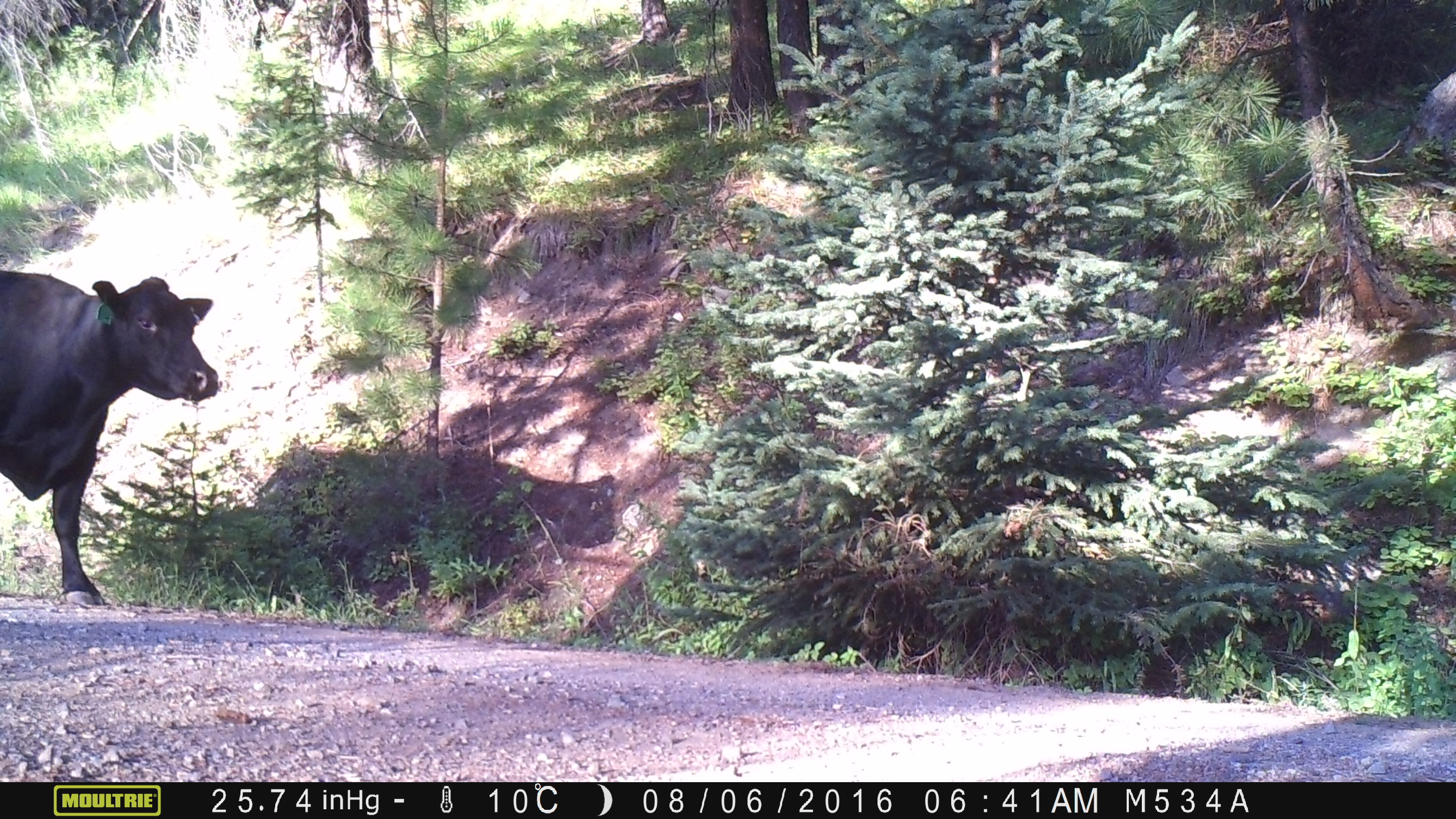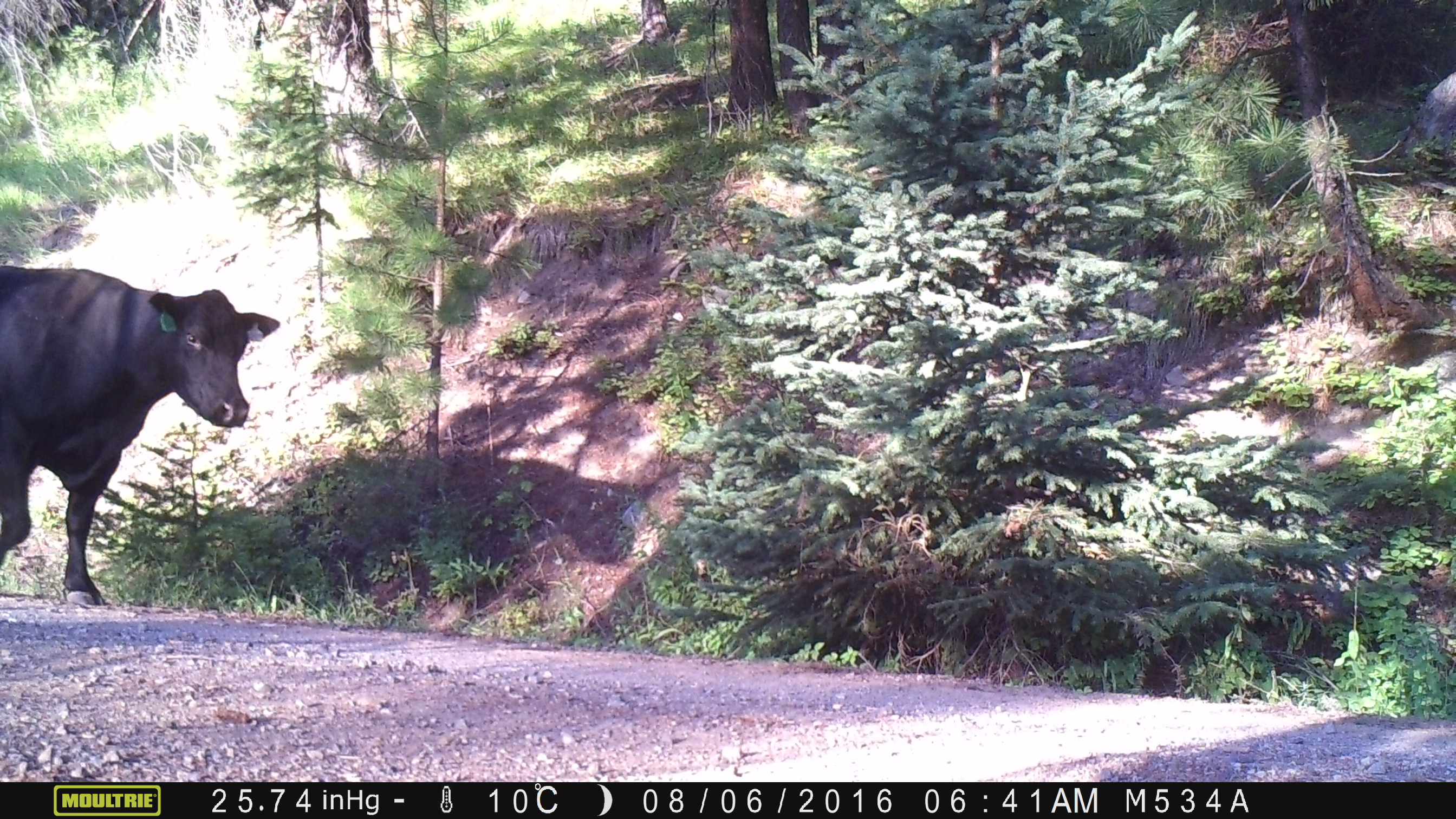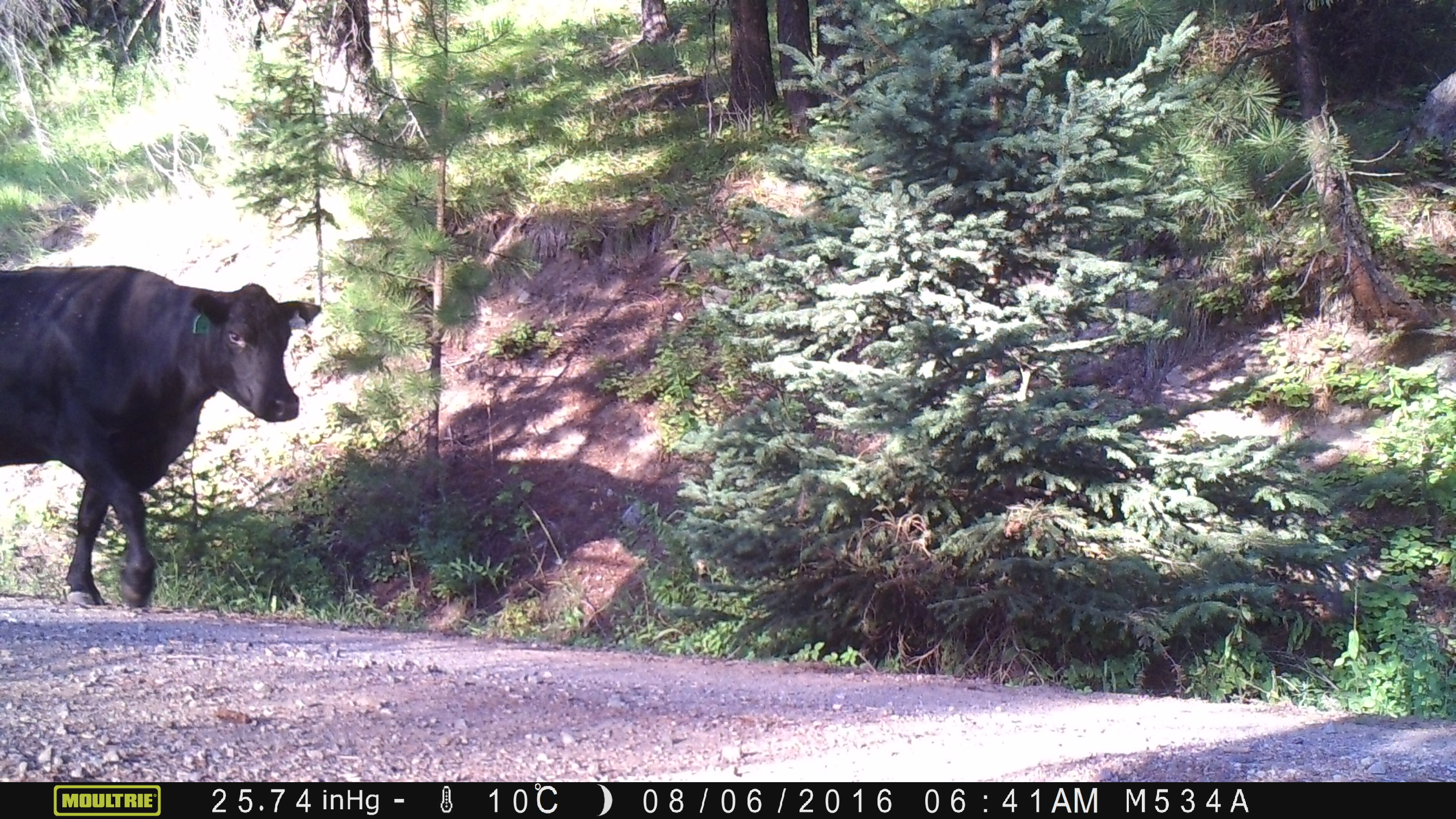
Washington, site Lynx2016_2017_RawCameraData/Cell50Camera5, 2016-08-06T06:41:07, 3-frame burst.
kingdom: Animalia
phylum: Chordata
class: Mammalia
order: Artiodactyla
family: Bovidae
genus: Bos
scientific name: Bos taurus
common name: domestic cattle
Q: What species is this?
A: Domestic cattle (Bos taurus).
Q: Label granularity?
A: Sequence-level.